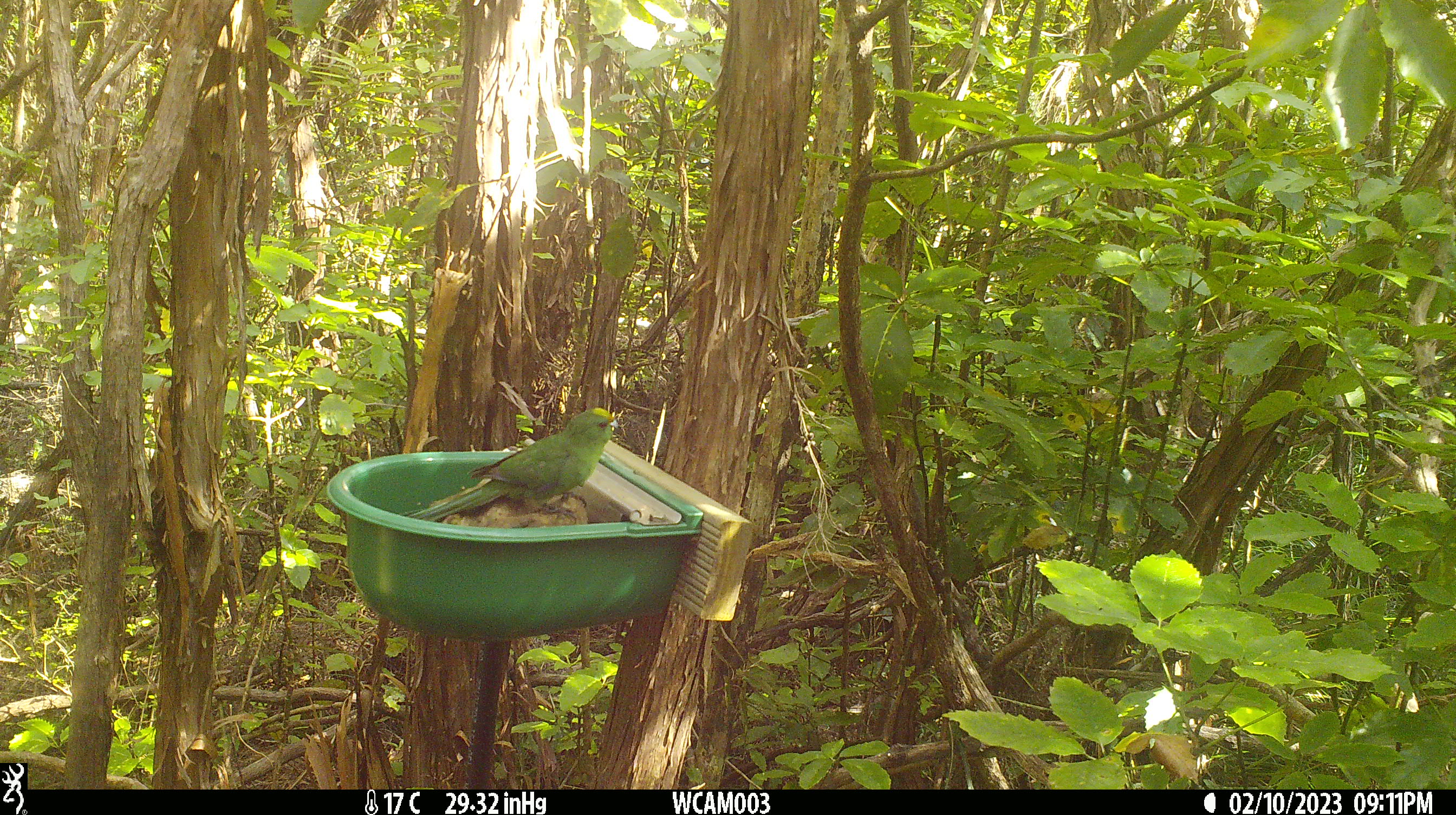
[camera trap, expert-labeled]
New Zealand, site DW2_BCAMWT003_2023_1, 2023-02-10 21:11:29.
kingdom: Animalia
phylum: Chordata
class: Aves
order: Psittaciformes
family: Psittaculidae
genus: Cyanoramphus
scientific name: Cyanoramphus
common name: parakeet